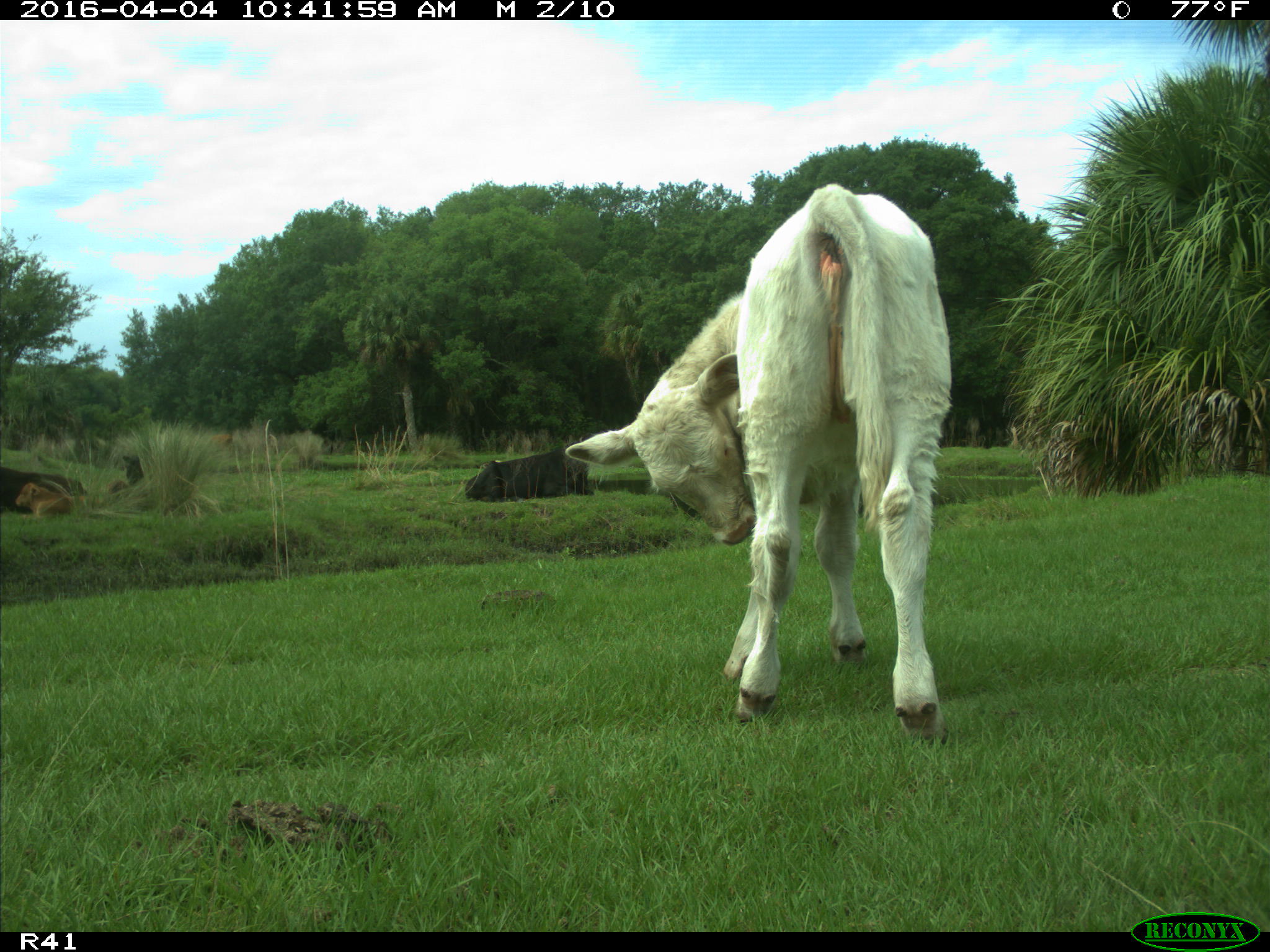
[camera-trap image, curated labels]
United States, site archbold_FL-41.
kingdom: Animalia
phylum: Chordata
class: Mammalia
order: Artiodactyla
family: Bovidae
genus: Bos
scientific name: Bos taurus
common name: domestic cow